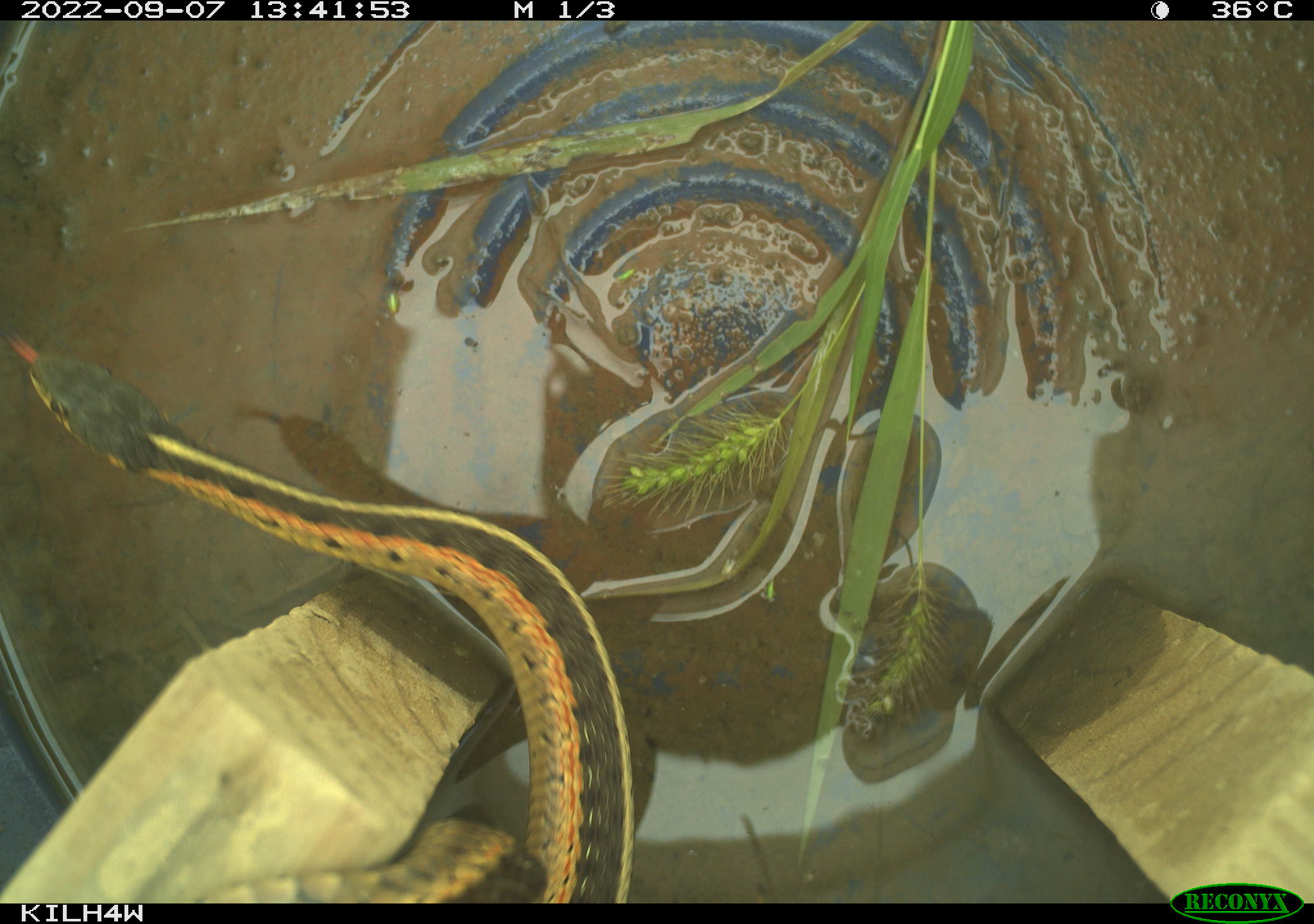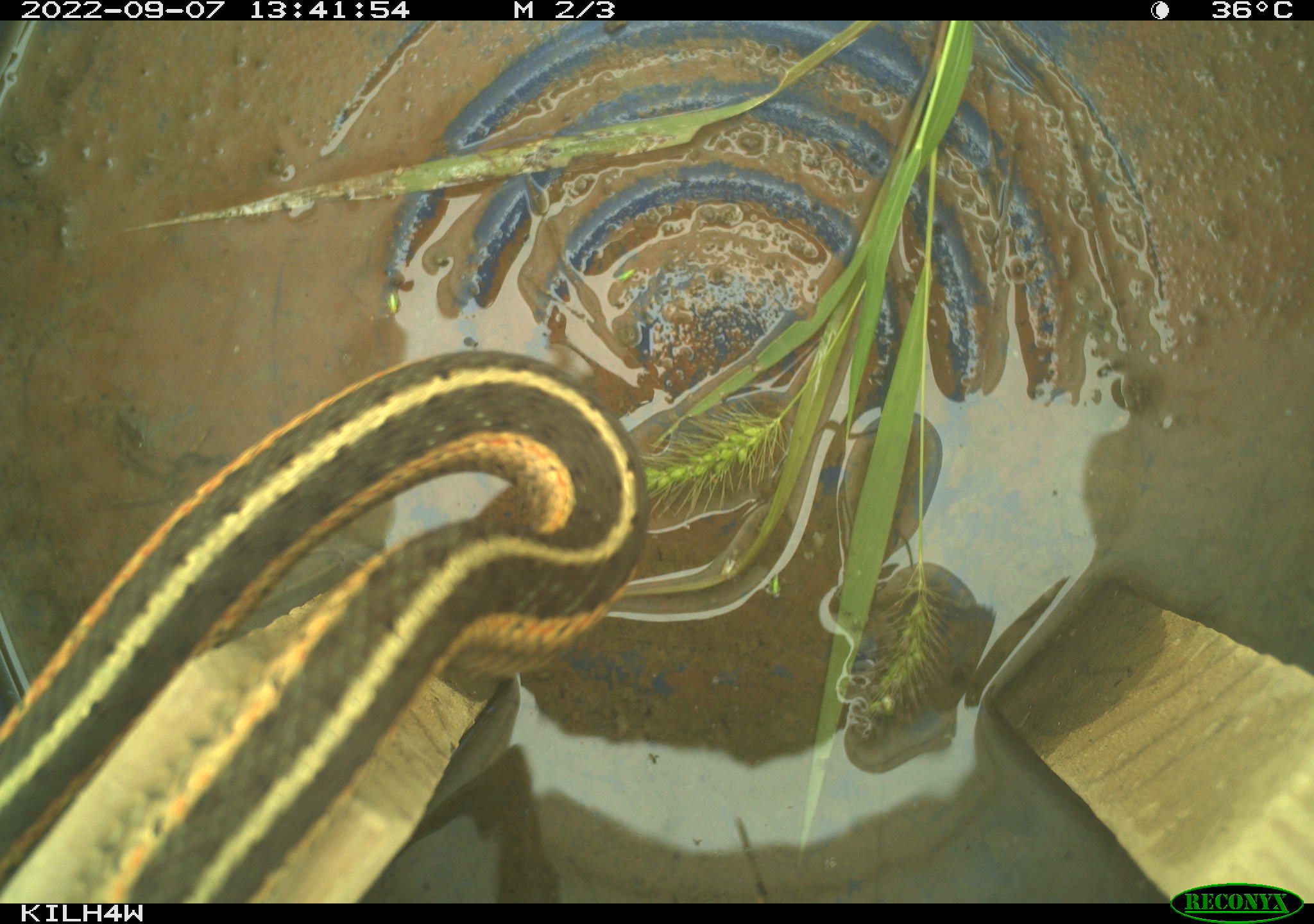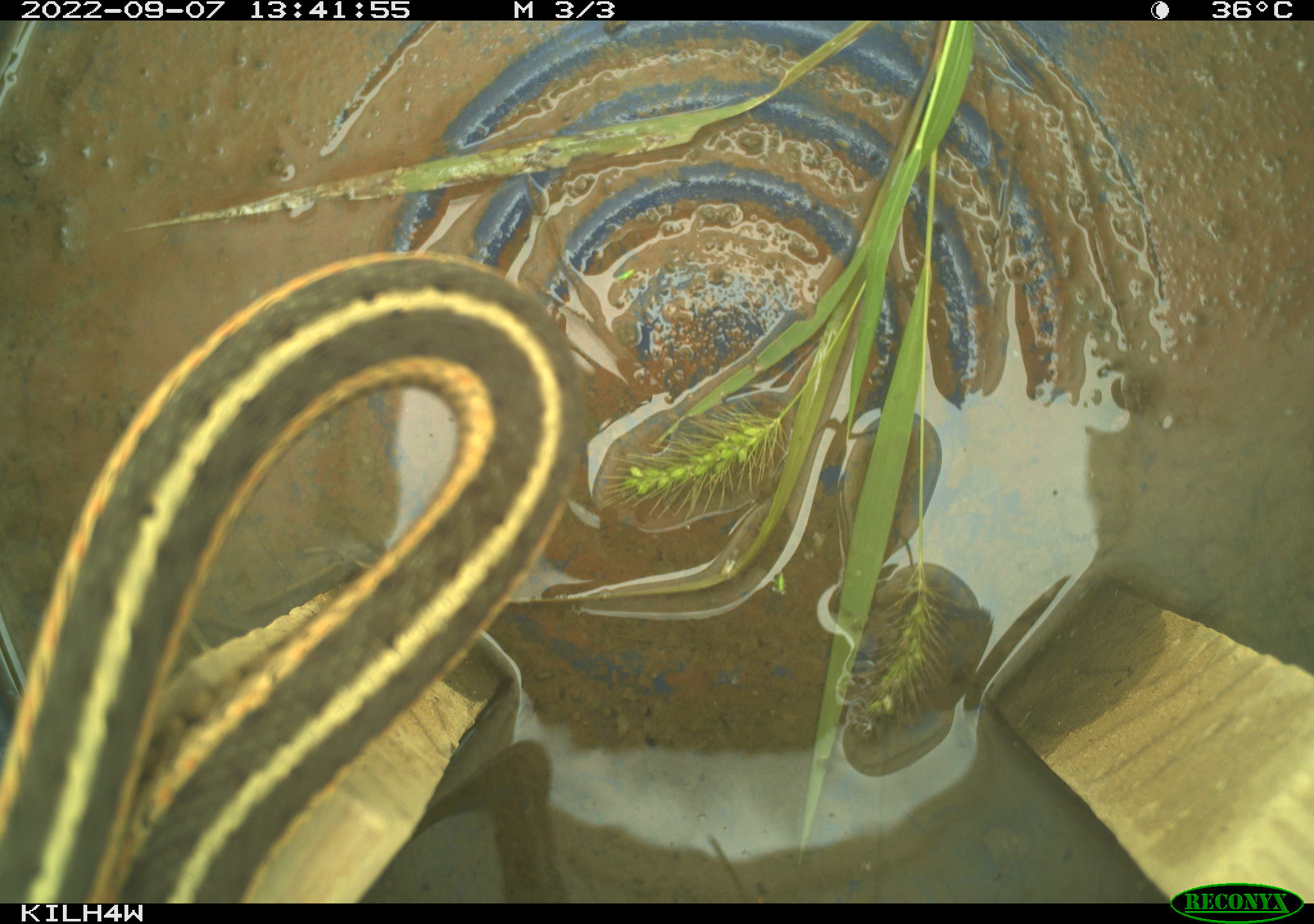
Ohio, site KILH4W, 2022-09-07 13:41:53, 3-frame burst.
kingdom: Animalia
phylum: Chordata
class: Reptilia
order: Squamata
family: Colubridae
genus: Thamnophis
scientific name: Thamnophis sirtalis sirtalis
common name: eastern gartersnake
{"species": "eastern gartersnake (Thamnophis sirtalis sirtalis)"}